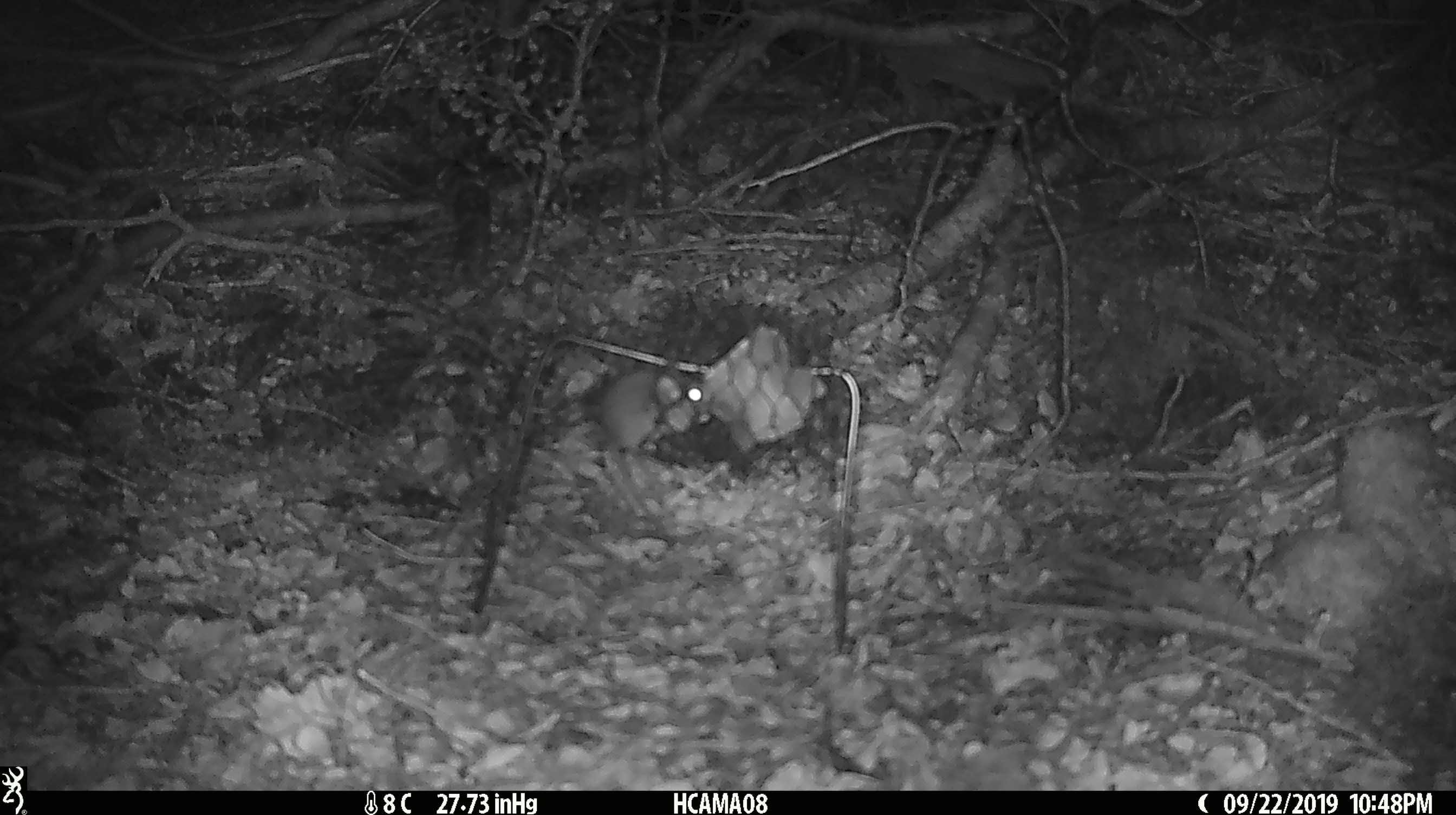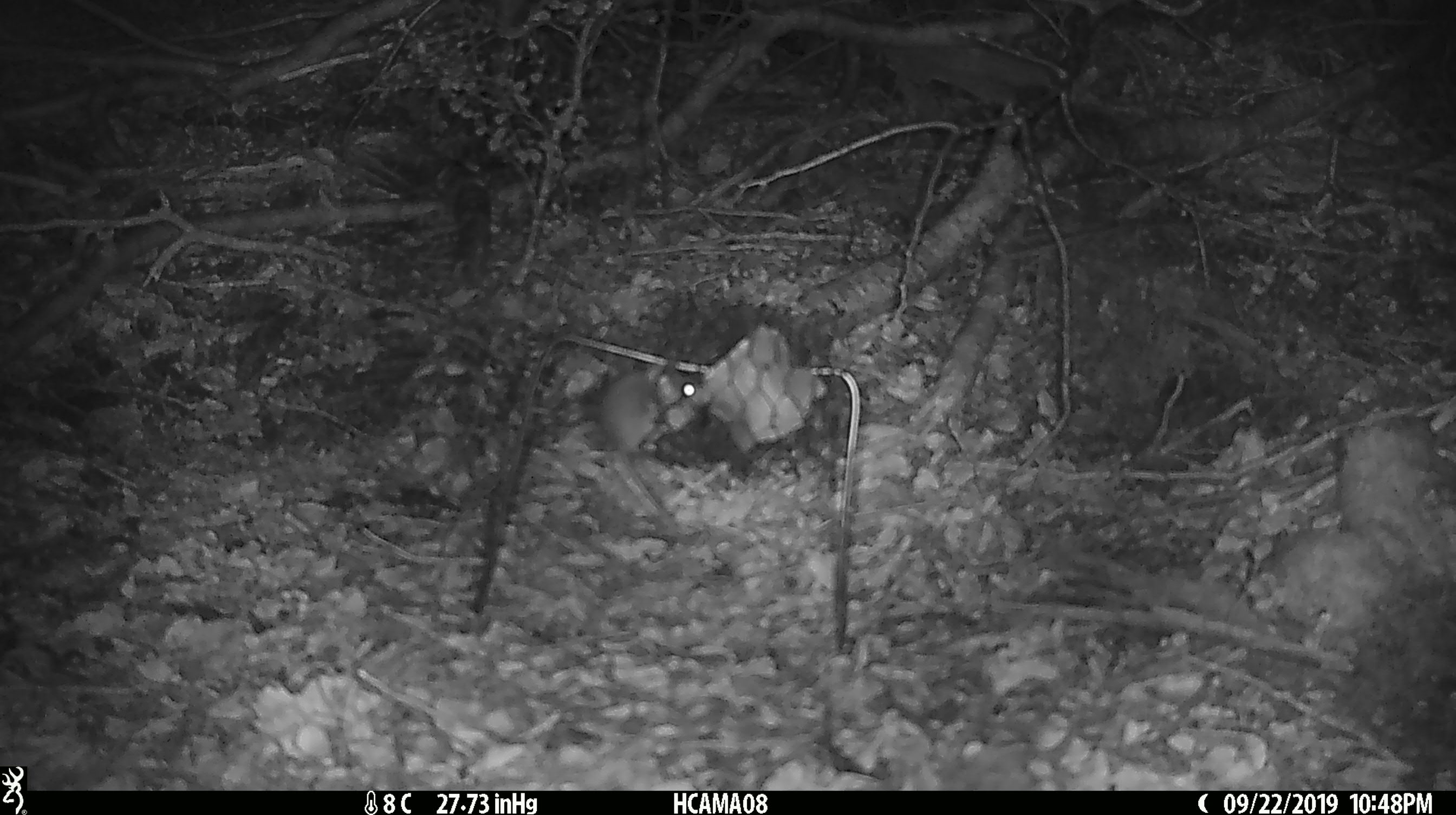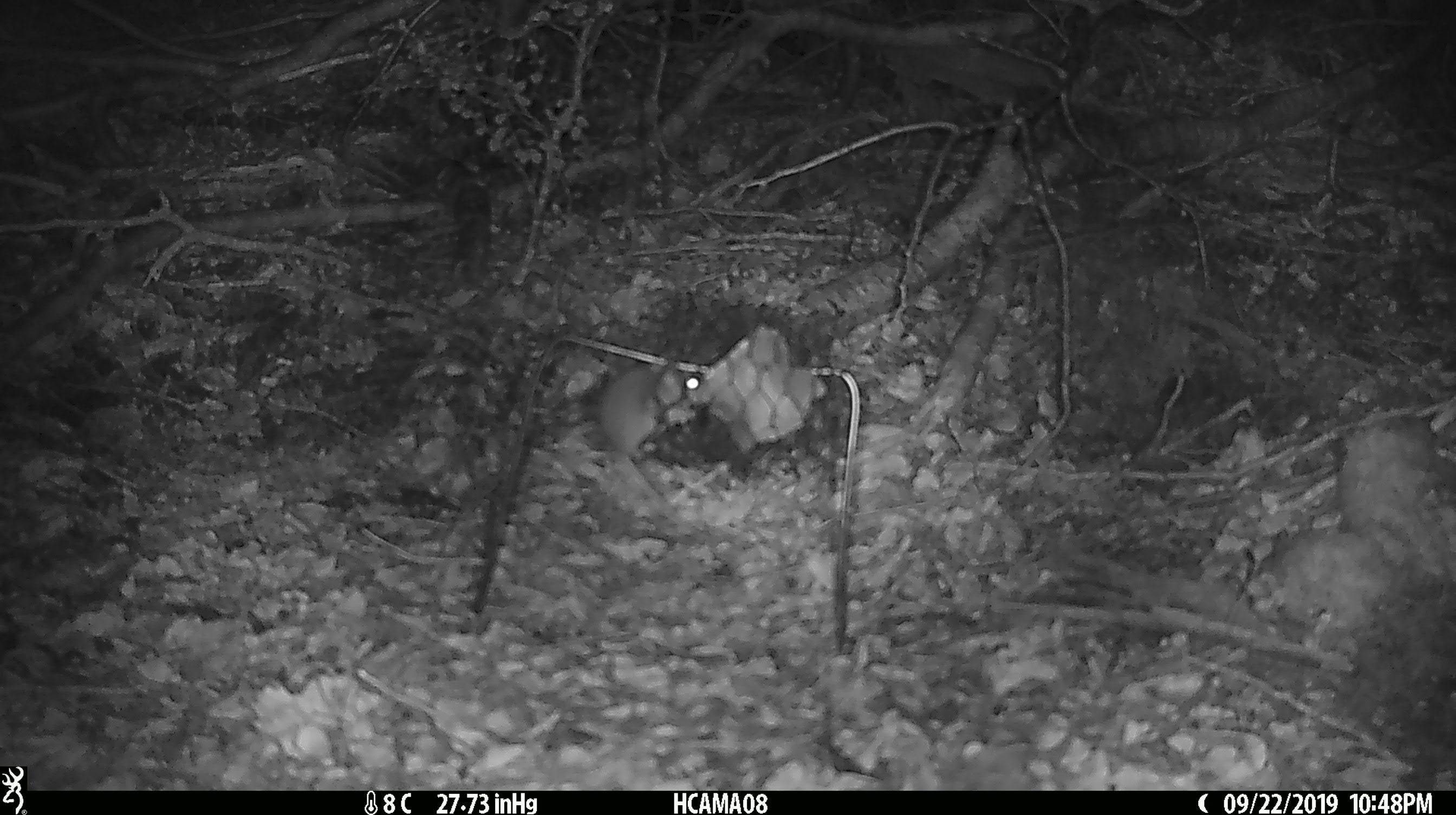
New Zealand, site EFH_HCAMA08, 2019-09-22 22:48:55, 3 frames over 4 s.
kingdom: Animalia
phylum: Chordata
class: Mammalia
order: Rodentia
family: Muridae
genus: Mus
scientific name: Mus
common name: mouse